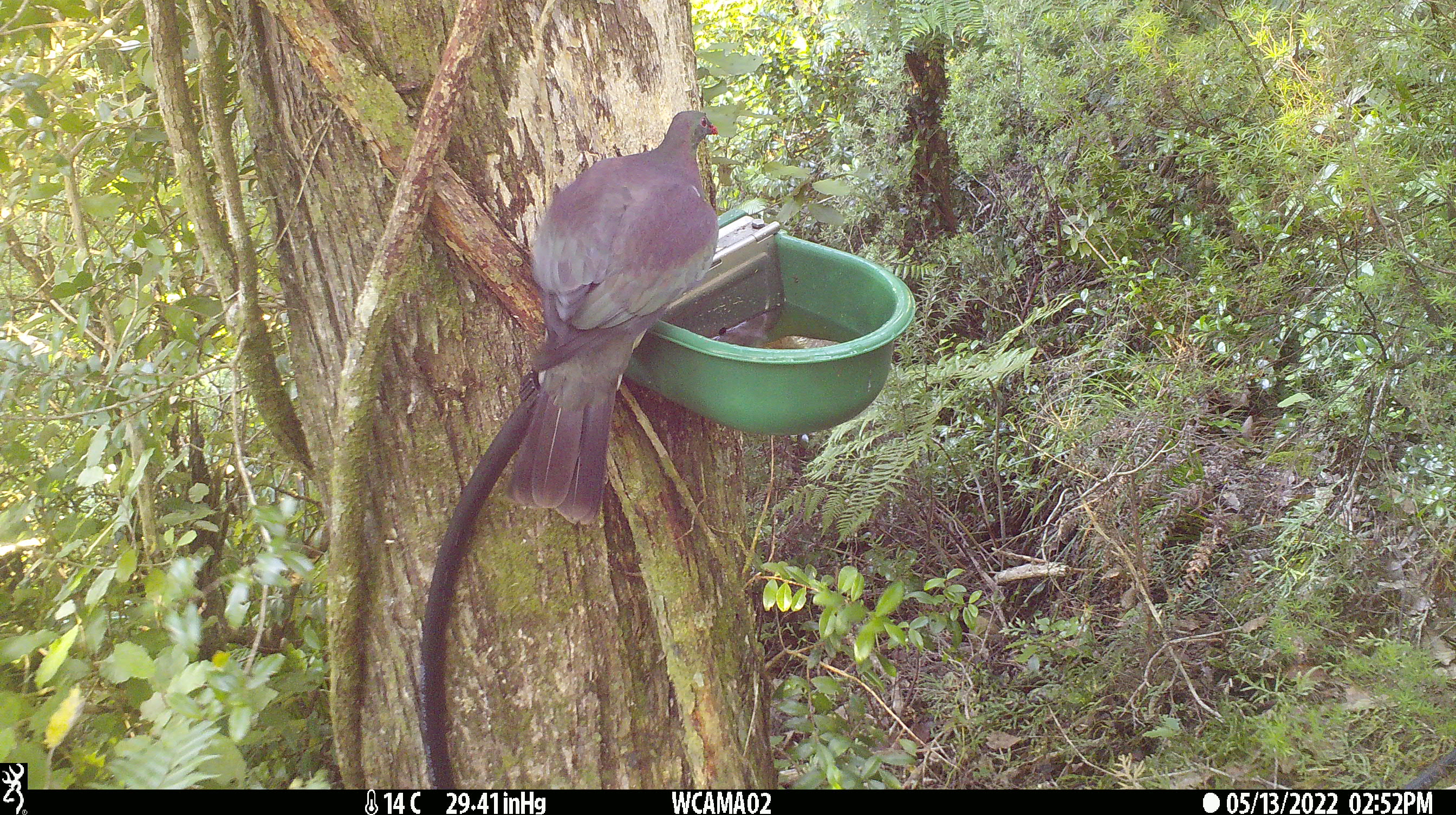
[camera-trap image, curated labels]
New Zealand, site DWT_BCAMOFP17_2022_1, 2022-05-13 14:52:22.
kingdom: Animalia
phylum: Chordata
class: Aves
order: Columbiformes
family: Columbidae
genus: Hemiphaga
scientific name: Hemiphaga novaeseelandiae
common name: new zealand pigeon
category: kereru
Kereru (new zealand pigeon) (Hemiphaga novaeseelandiae).